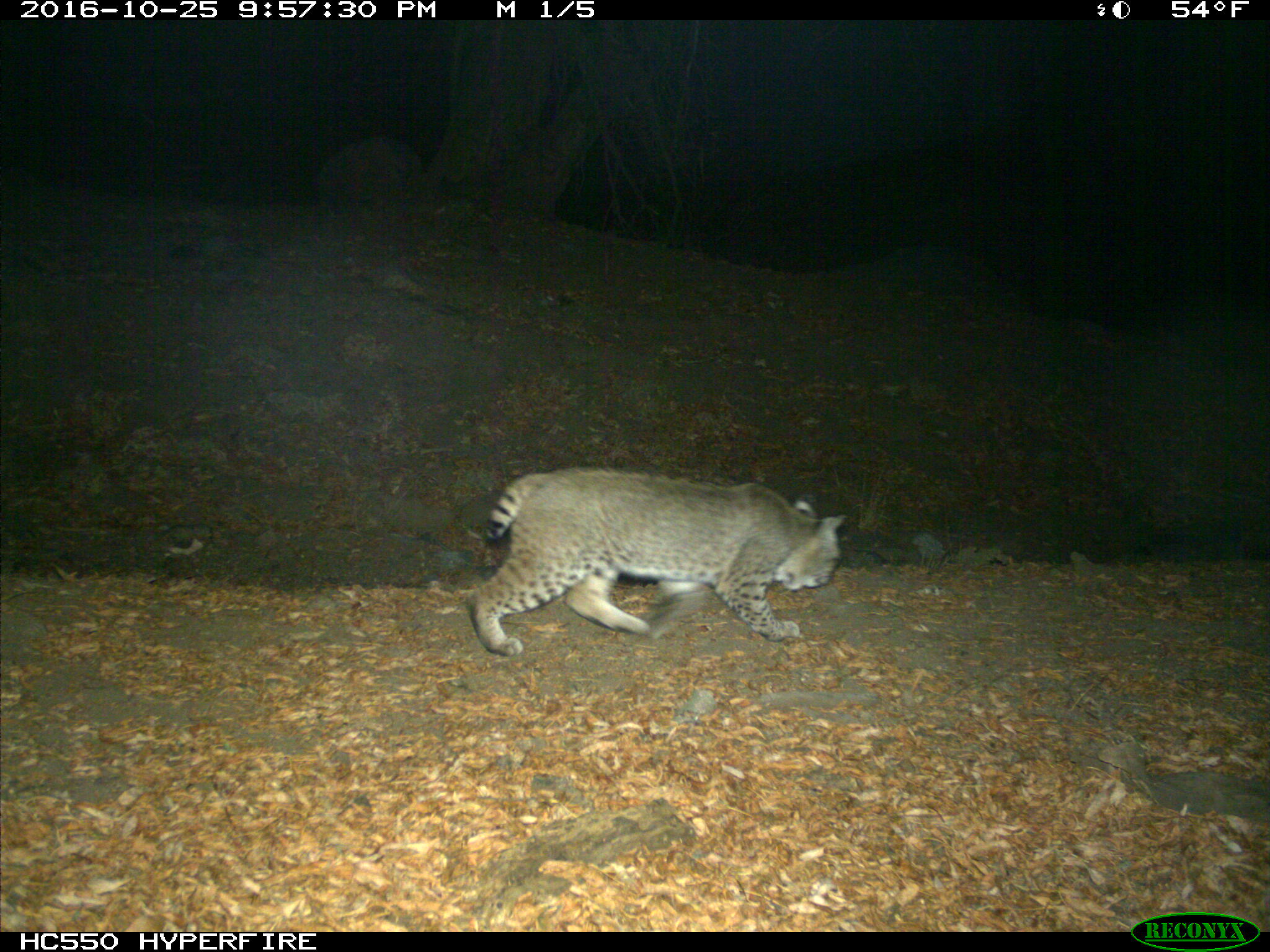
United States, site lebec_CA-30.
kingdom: Animalia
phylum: Chordata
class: Mammalia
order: Carnivora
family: Felidae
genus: Lynx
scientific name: Lynx rufus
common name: bobcat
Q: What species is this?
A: Lynx rufus (bobcat).